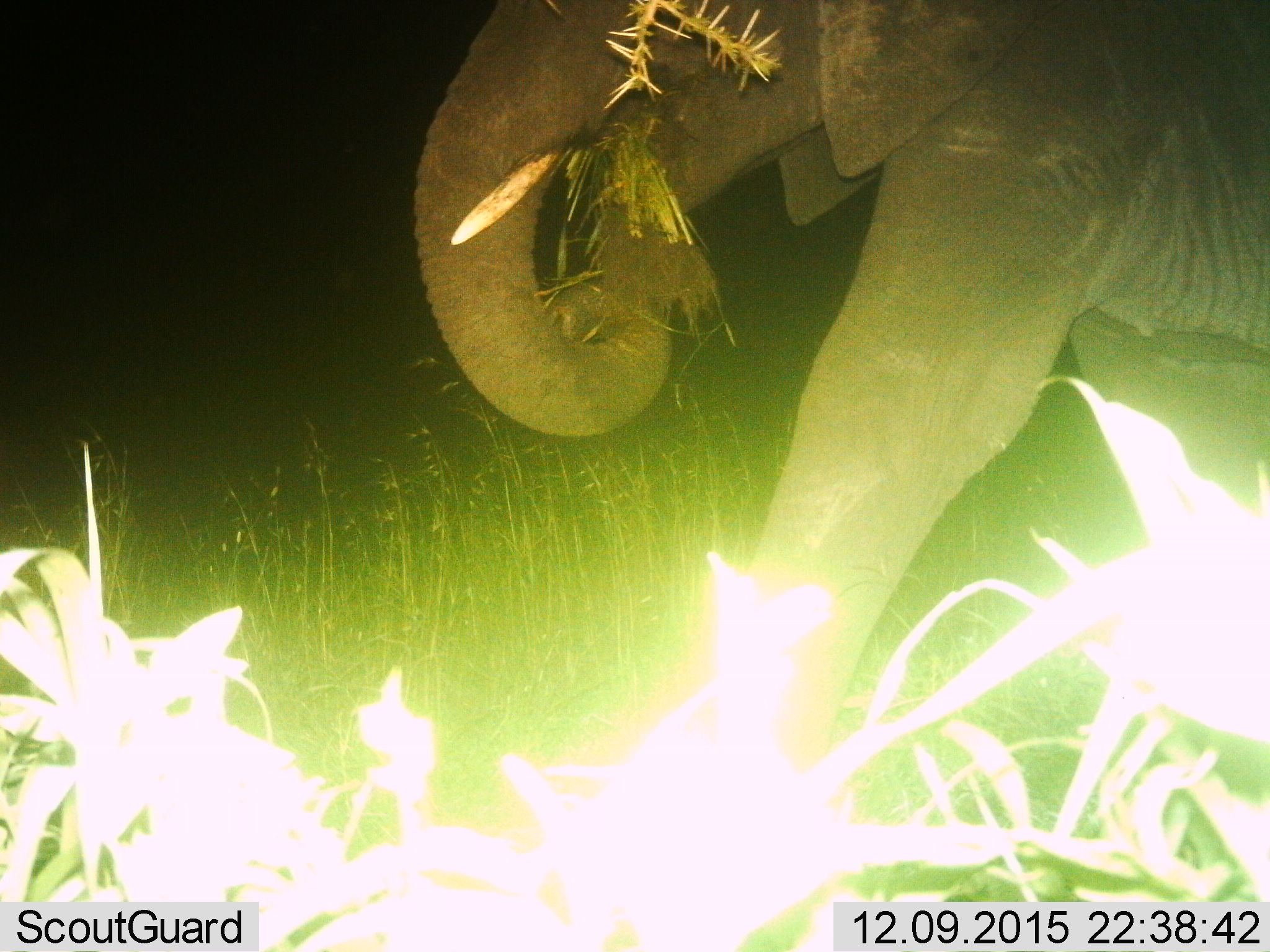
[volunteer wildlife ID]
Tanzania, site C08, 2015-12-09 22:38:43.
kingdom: Animalia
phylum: Chordata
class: Mammalia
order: Proboscidea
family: Elephantidae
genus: Loxodonta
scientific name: Loxodonta africana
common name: african bush elephant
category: elephant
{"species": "elephant (african bush elephant) (Loxodonta africana)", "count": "1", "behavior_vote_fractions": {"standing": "21%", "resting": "0%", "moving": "21%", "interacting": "0%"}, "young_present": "0%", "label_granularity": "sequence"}